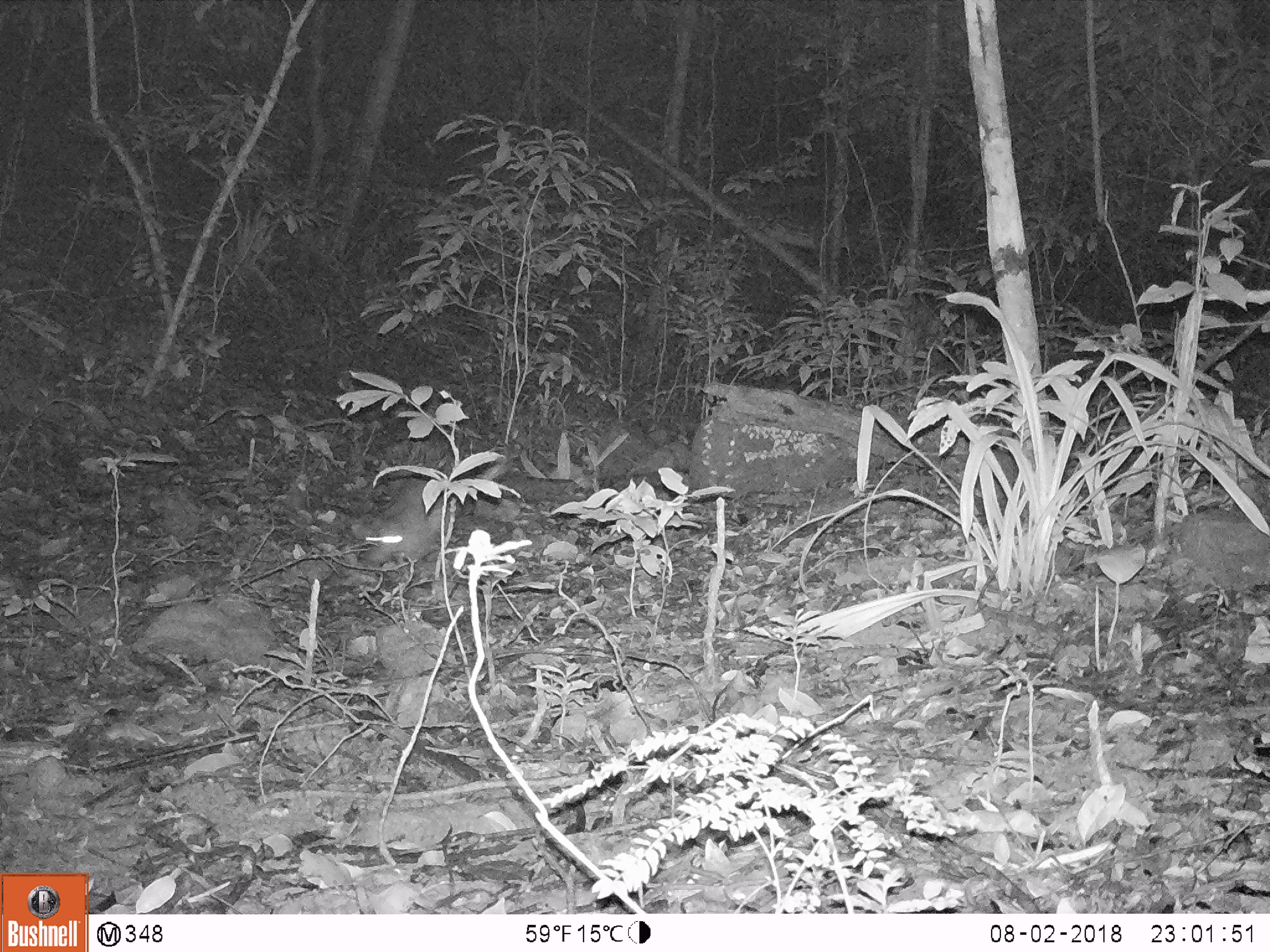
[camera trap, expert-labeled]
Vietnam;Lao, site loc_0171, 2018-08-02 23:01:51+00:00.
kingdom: Animalia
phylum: Chordata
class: Mammalia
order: Rodentia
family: Hystricidae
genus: Atherurus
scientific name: Atherurus macrourus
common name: asiatic brush-tailed porcupine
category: asiatic brush tailed porcupine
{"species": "asiatic brush tailed porcupine (asiatic brush-tailed porcupine) (Atherurus macrourus)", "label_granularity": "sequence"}